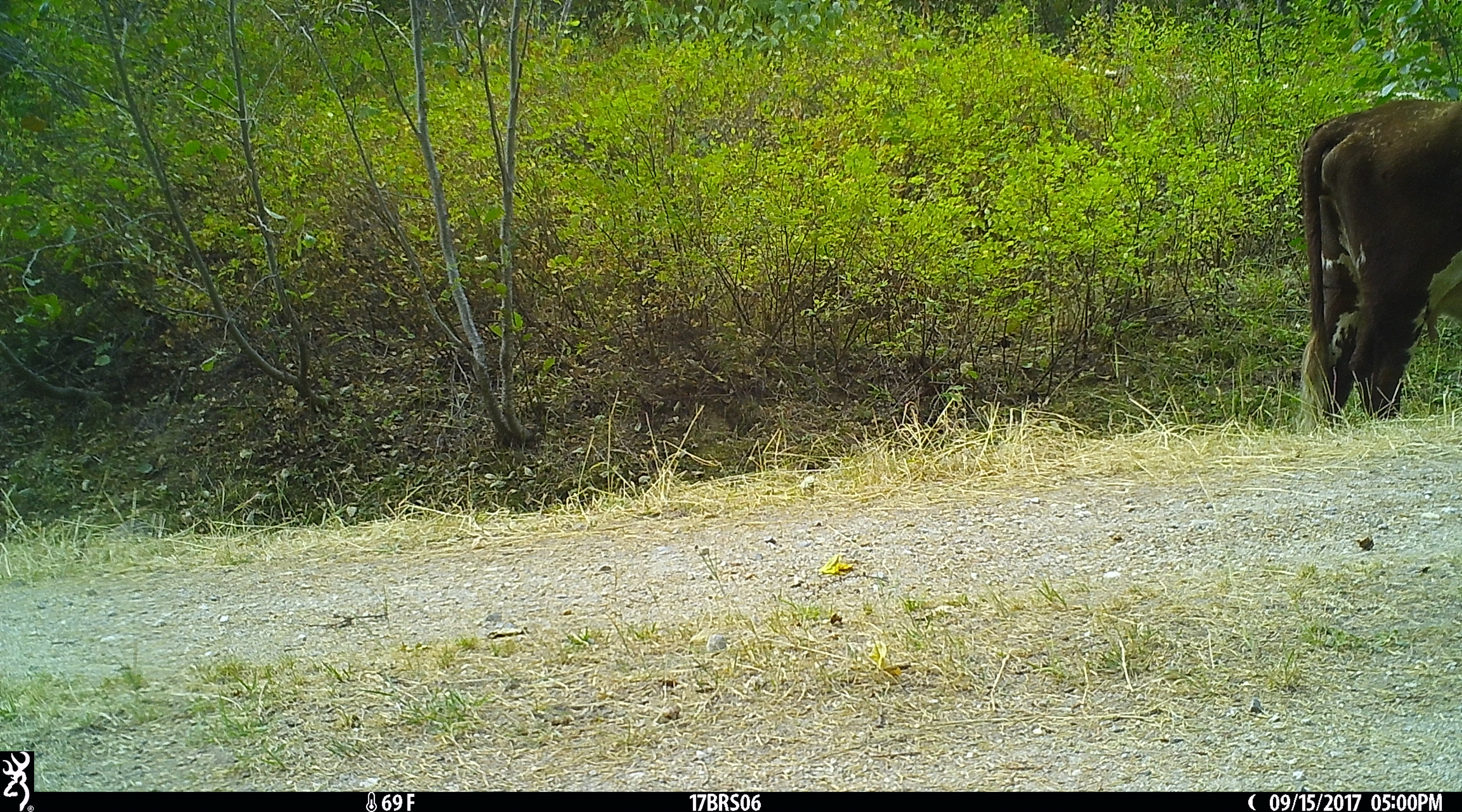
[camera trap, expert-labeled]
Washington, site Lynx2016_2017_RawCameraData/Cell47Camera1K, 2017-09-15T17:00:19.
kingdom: Animalia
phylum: Chordata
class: Mammalia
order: Artiodactyla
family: Bovidae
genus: Bos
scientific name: Bos taurus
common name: domestic cattle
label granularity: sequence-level